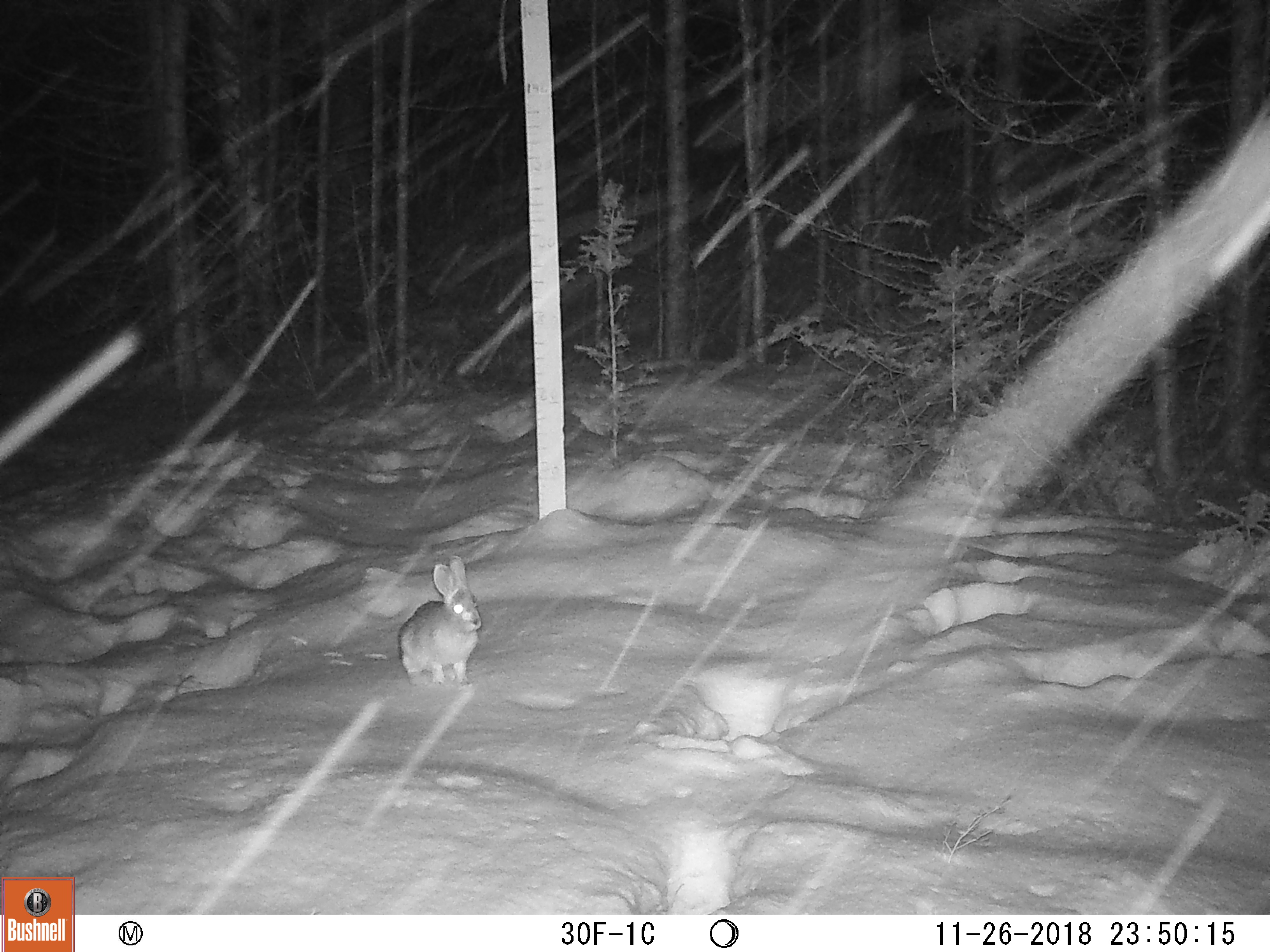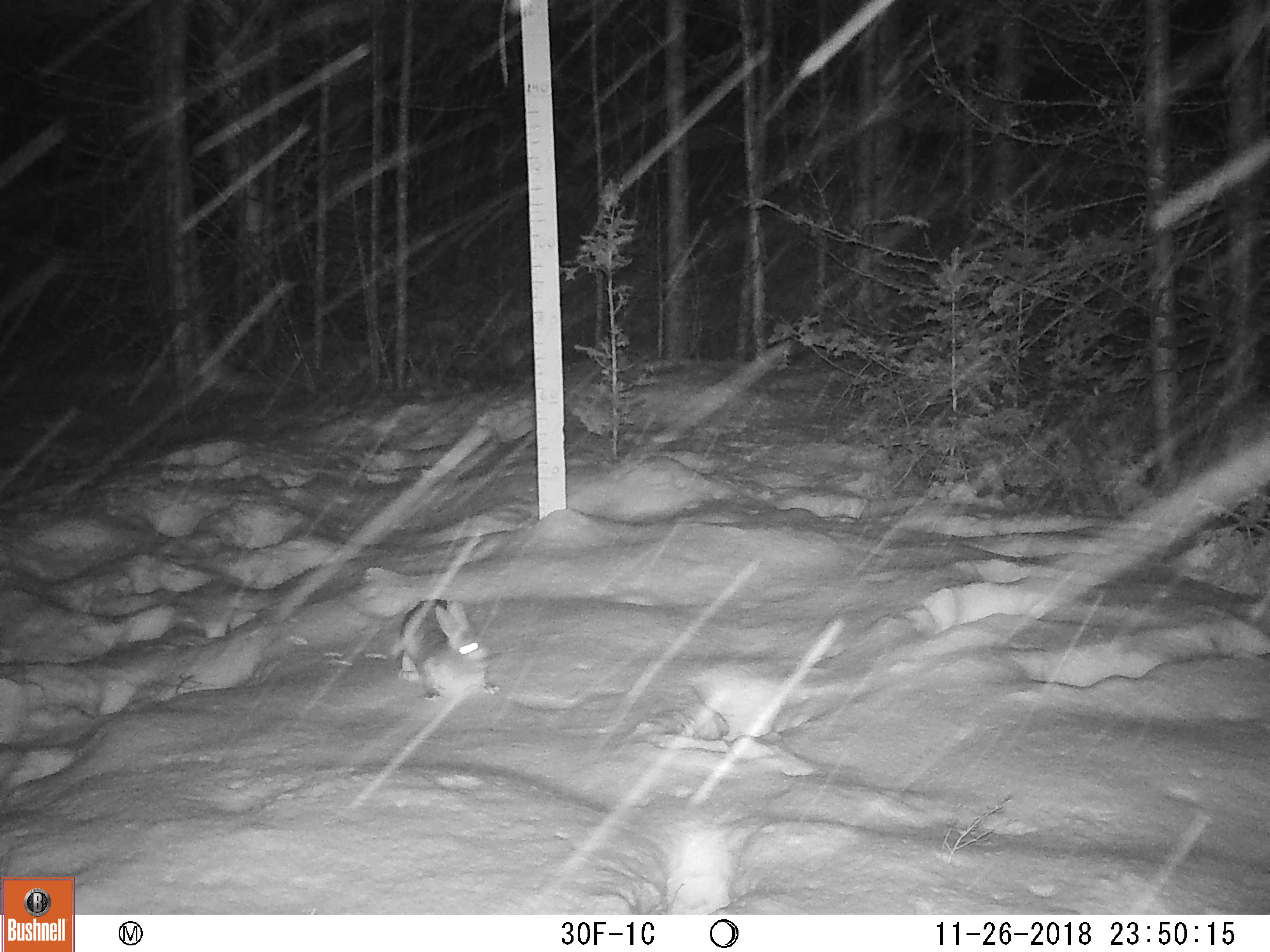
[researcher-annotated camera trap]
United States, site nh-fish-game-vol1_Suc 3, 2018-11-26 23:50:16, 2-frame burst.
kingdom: Animalia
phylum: Chordata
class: Mammalia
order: Lagomorpha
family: Leporidae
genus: Lepus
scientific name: Lepus americanus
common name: snowshoe hare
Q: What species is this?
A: Snowshoe hare (Lepus americanus).